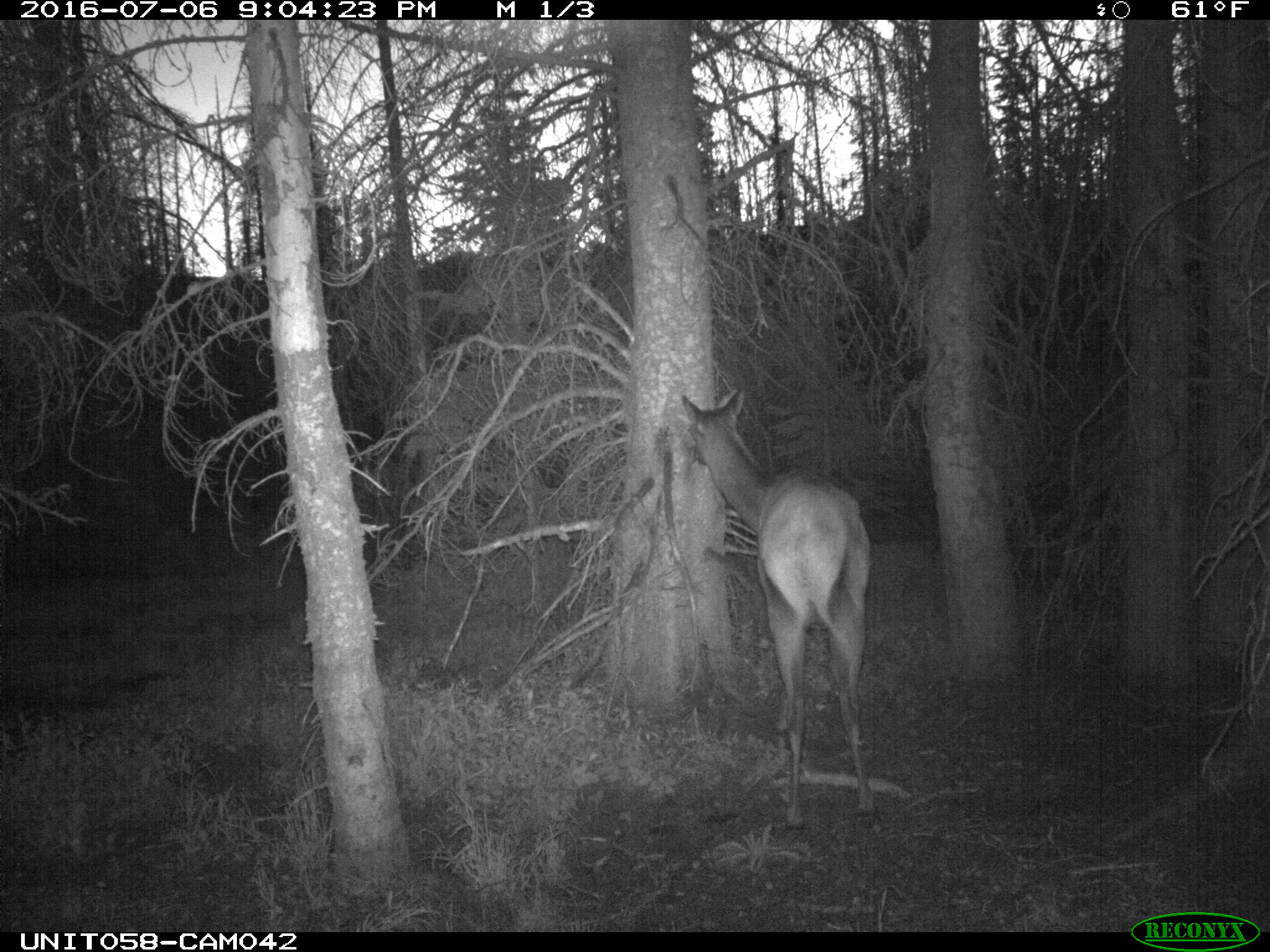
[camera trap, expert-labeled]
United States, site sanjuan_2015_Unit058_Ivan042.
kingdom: Animalia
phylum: Chordata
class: Mammalia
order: Artiodactyla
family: Cervidae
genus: Cervus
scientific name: Cervus elaphus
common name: red deer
Cervus elaphus (red deer).